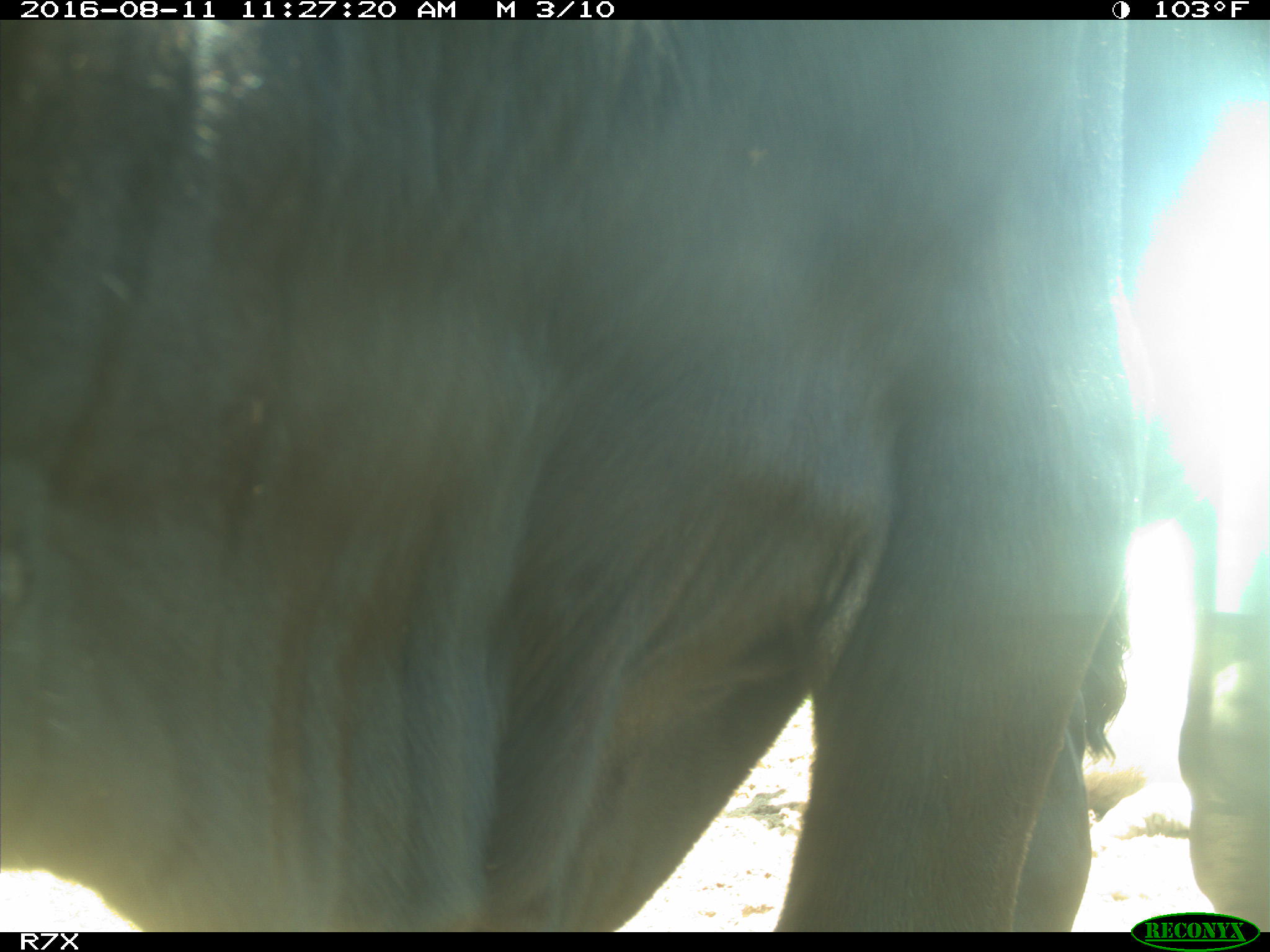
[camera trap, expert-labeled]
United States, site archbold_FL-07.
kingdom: Animalia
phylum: Chordata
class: Mammalia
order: Artiodactyla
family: Bovidae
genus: Bos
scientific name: Bos taurus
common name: domestic cow